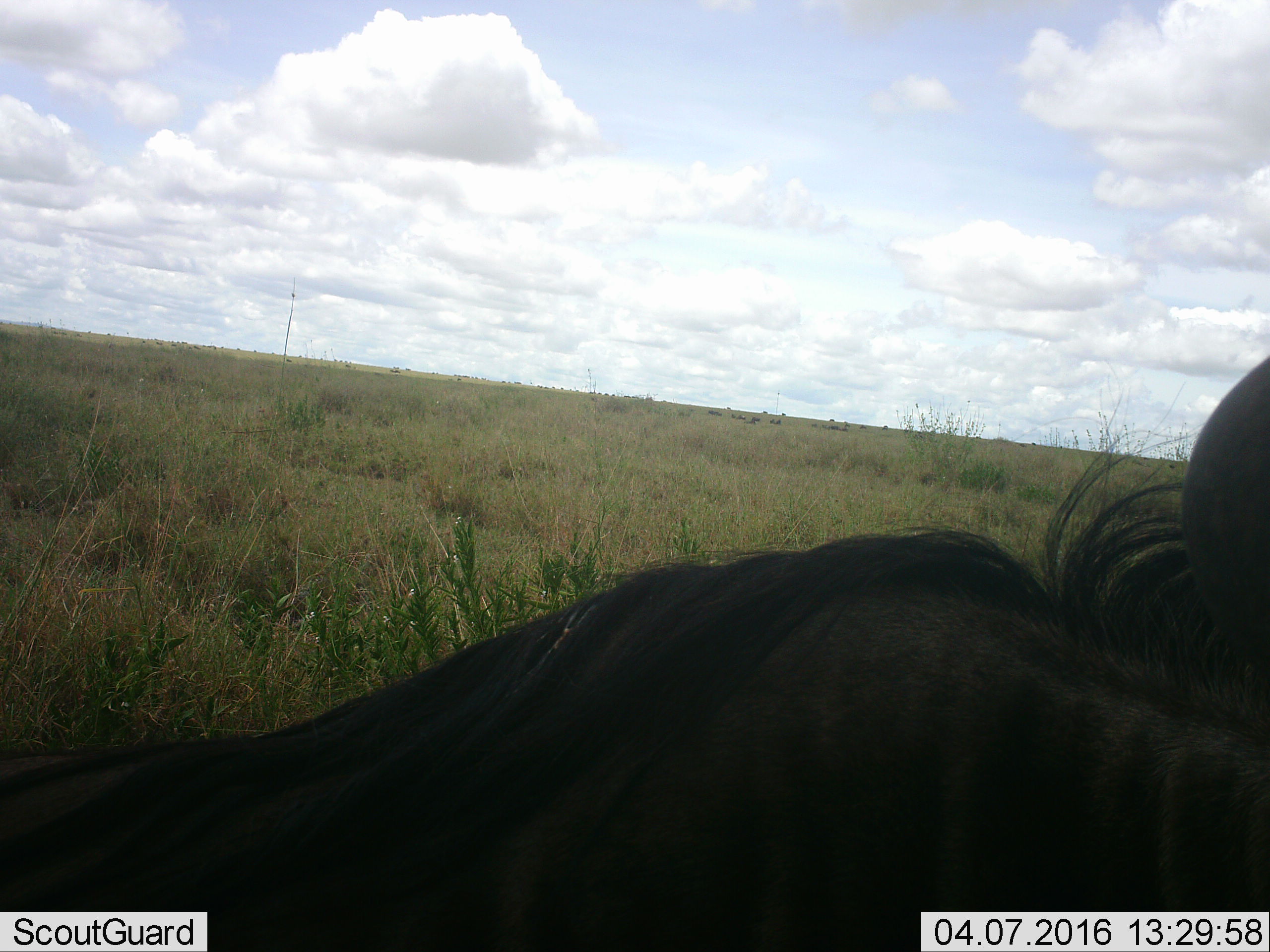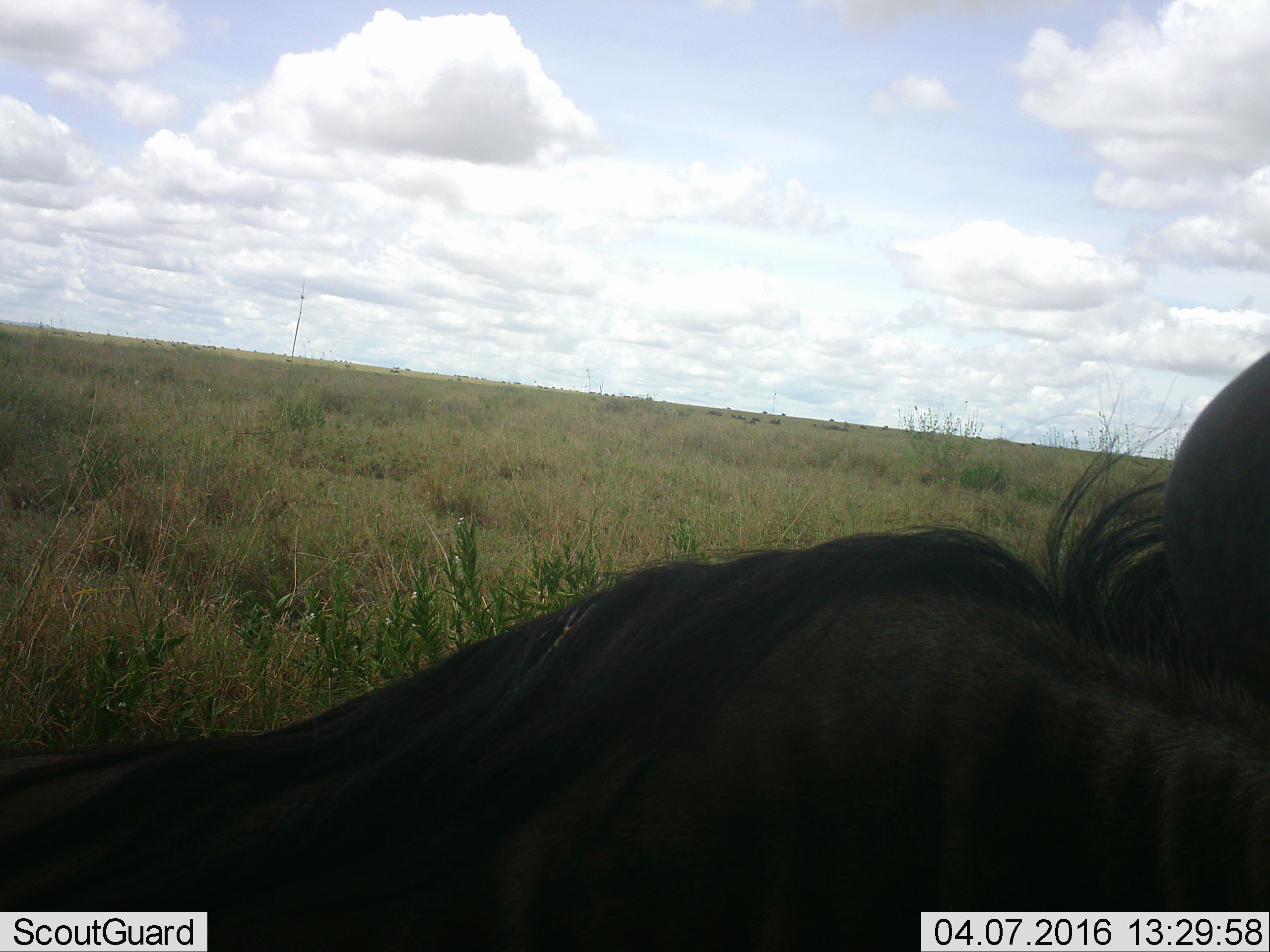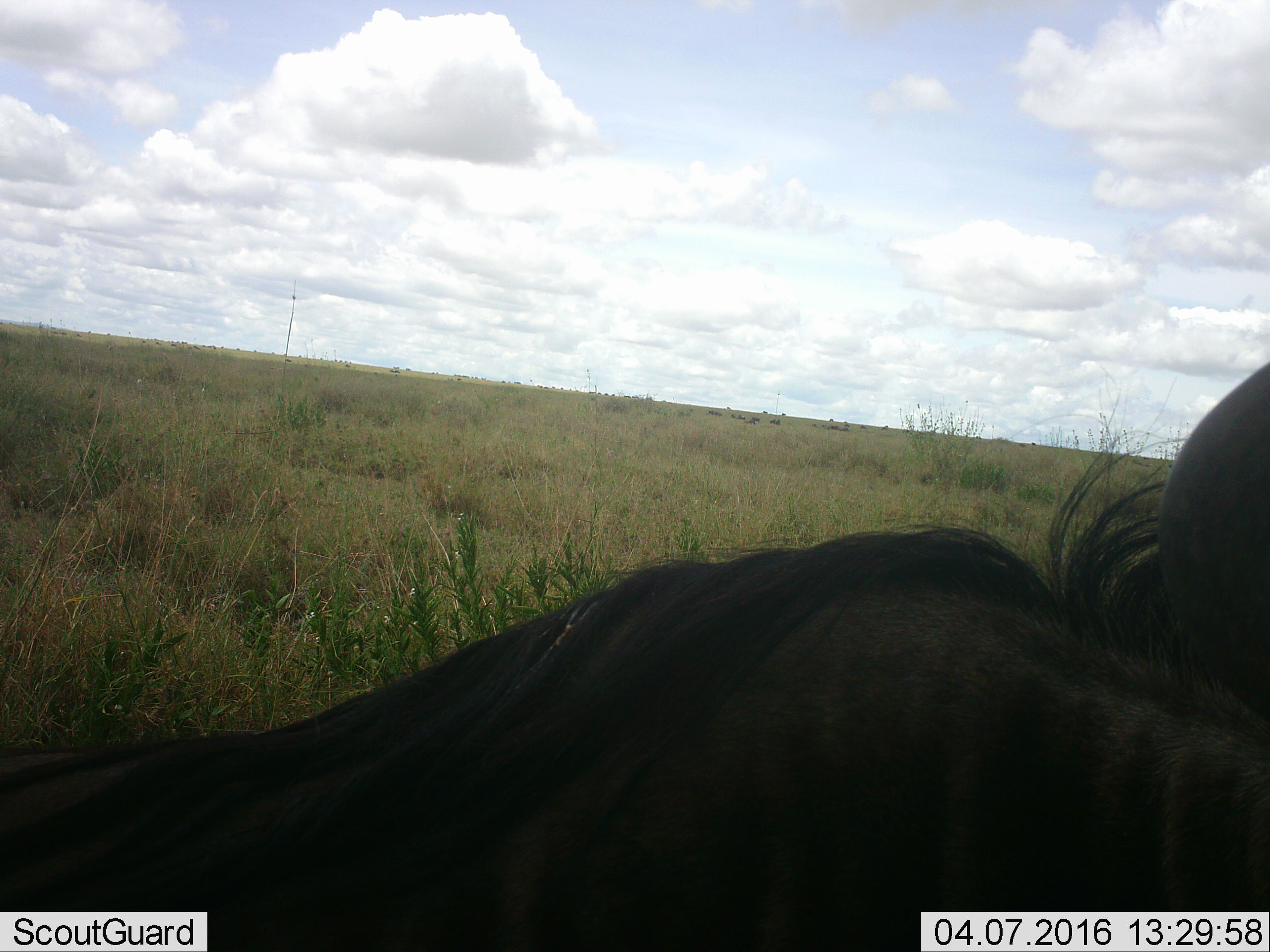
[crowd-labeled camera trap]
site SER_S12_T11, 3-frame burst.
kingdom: Animalia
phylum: Chordata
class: Mammalia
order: Artiodactyla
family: Bovidae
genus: Connochaetes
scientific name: Connochaetes taurinus taurinus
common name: blue wildebeest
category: wildebeestblue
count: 1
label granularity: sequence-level